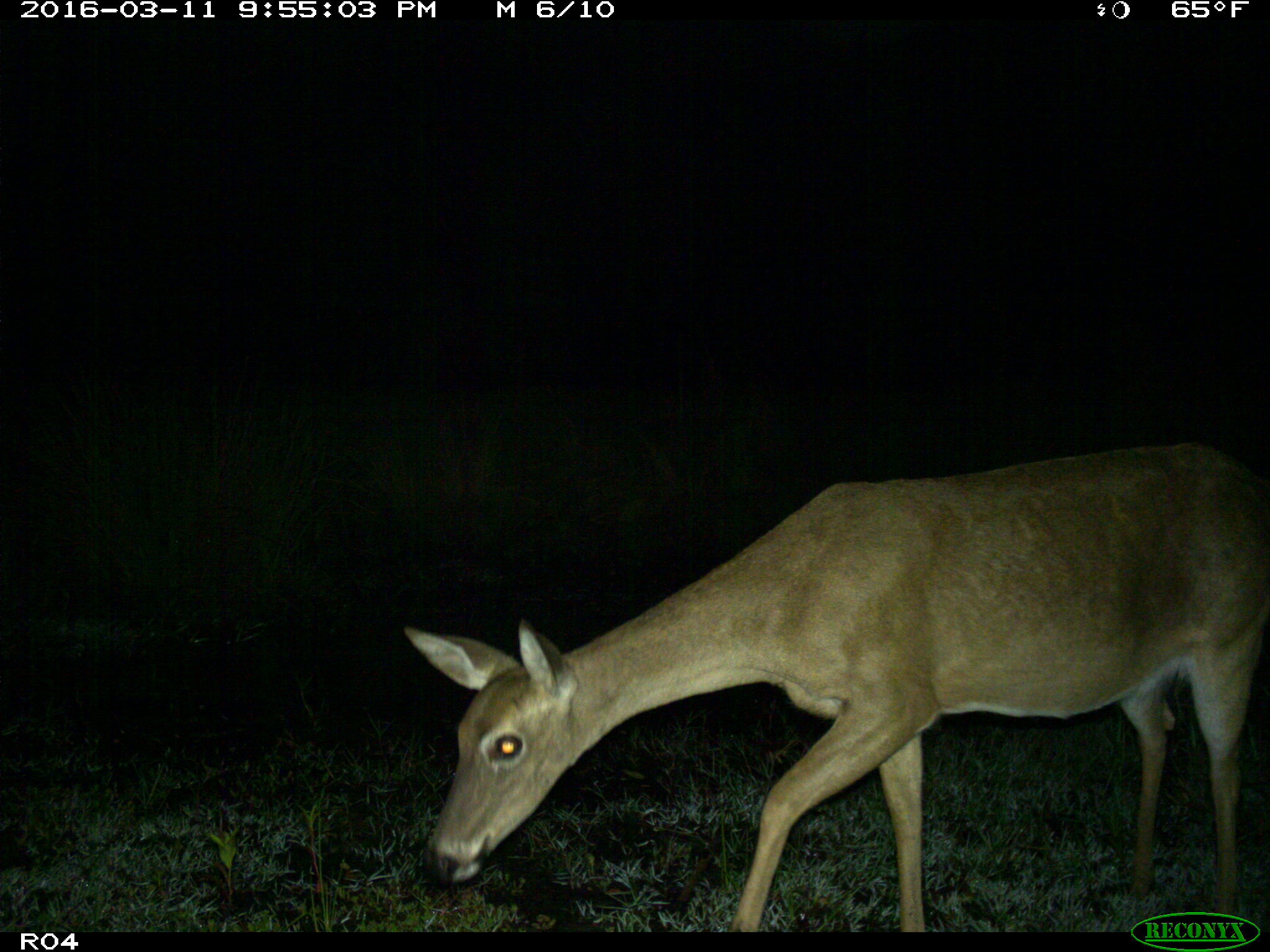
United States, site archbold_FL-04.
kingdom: Animalia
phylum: Chordata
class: Mammalia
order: Artiodactyla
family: Cervidae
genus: Odocoileus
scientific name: Odocoileus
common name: deer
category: unidentified deer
Unidentified deer (deer) (Odocoileus).